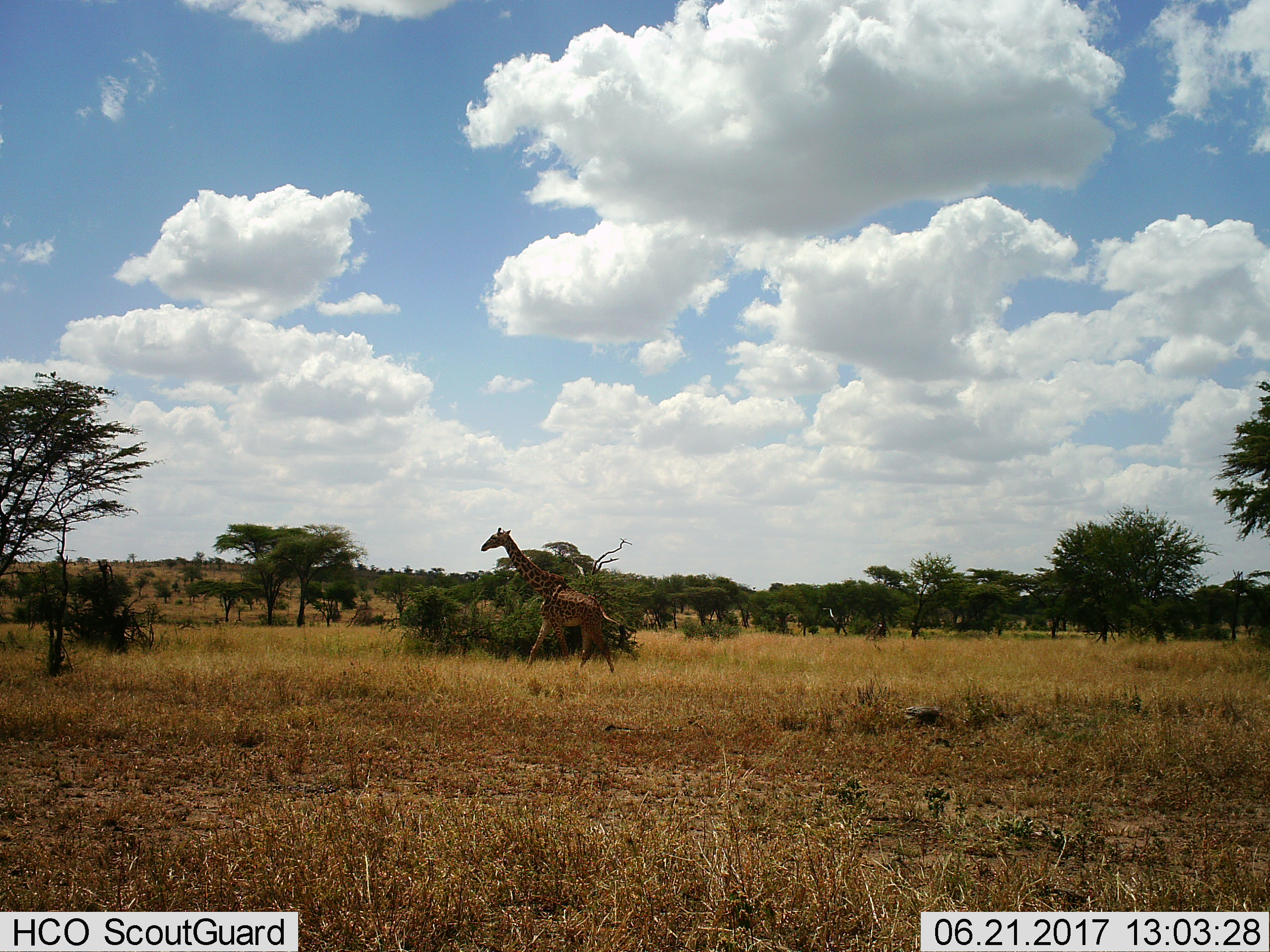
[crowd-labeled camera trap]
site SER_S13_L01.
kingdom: Animalia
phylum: Chordata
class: Mammalia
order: Artiodactyla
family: Giraffidae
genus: Giraffa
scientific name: Giraffa camelopardalis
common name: giraffe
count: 1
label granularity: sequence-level